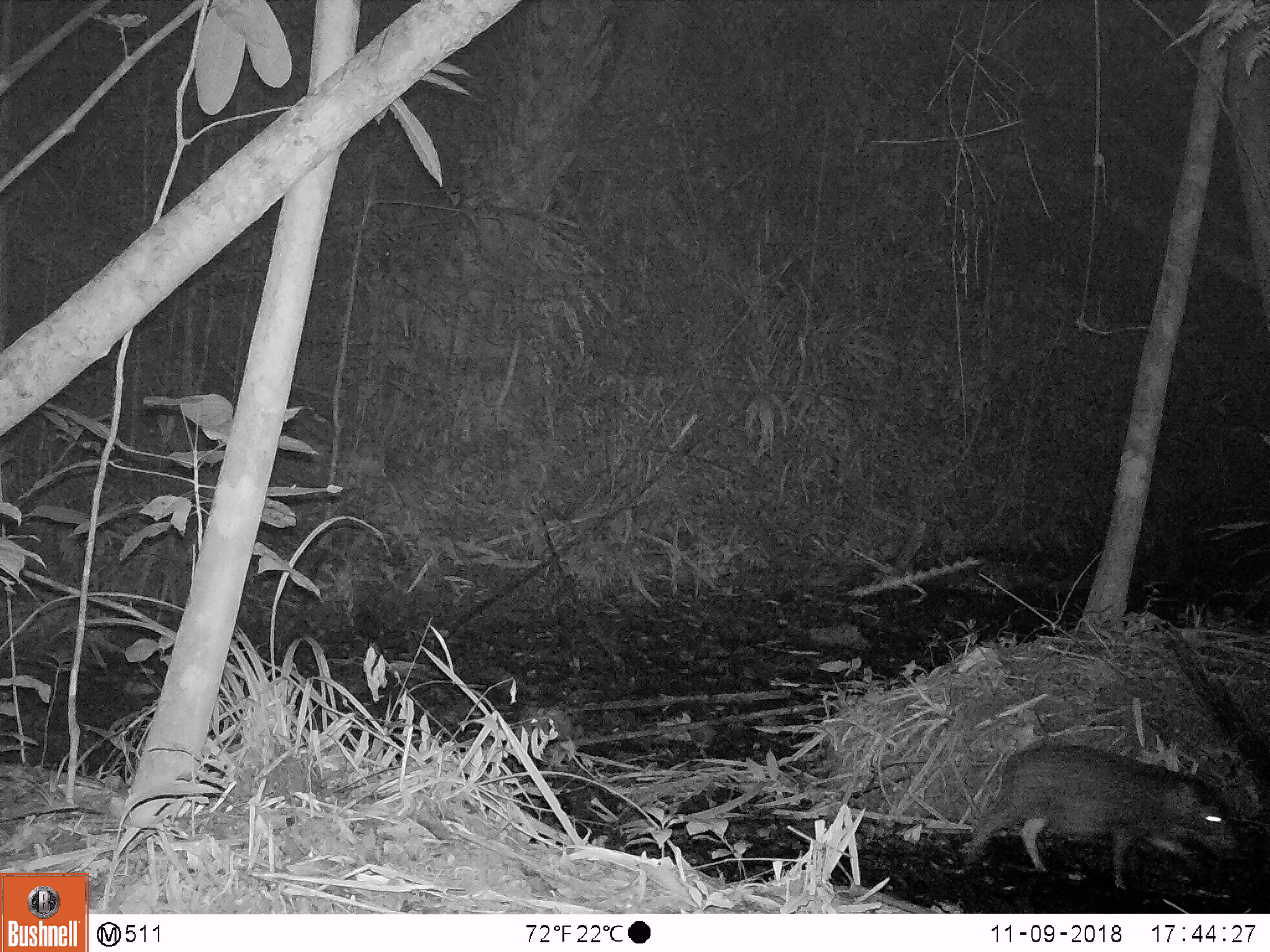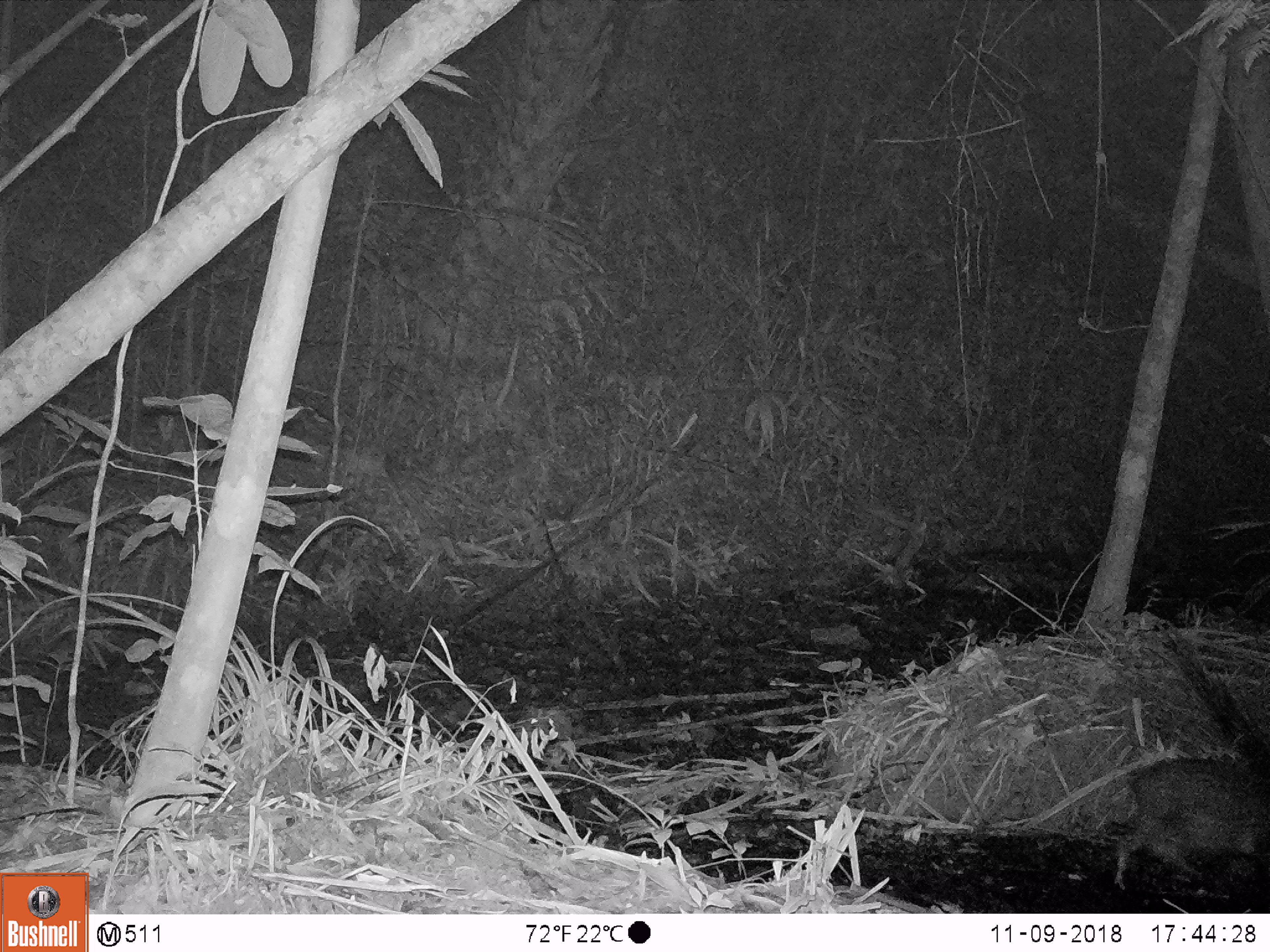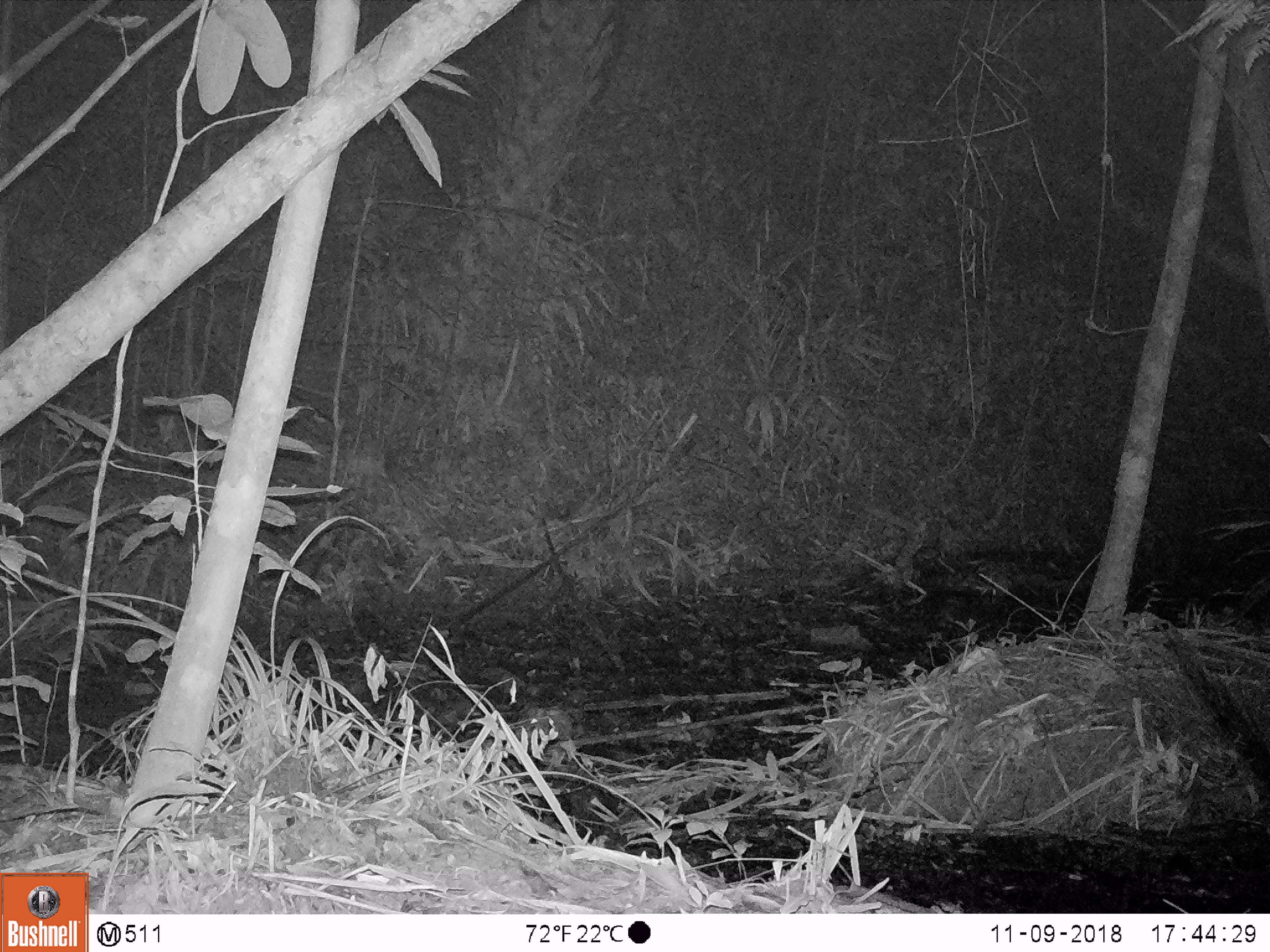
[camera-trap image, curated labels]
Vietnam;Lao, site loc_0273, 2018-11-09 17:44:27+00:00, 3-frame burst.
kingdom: Animalia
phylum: Chordata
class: Mammalia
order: Artiodactyla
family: Suidae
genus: Sus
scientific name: Sus scrofa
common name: eurasian wild pig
Eurasian wild pig (Sus scrofa). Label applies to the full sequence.